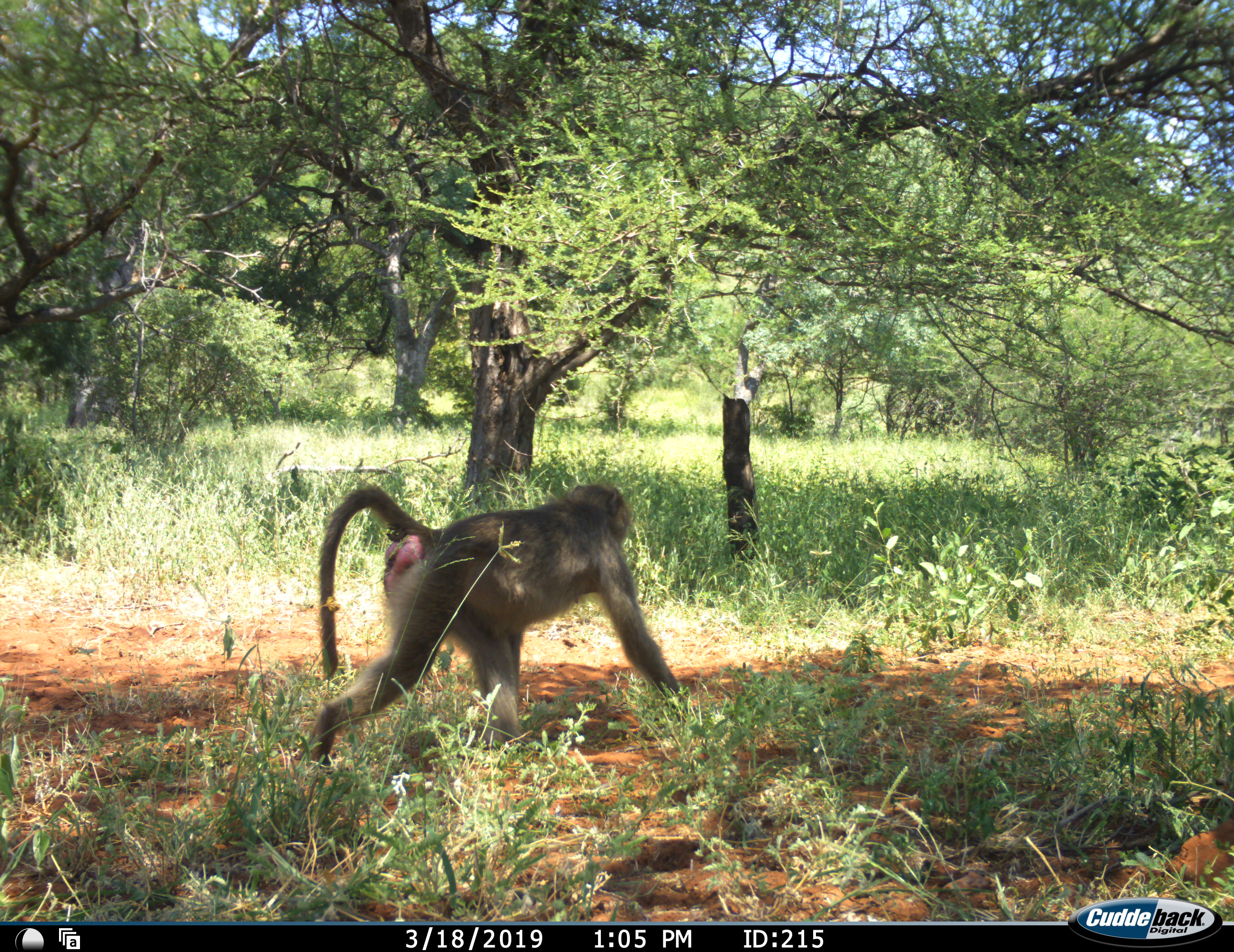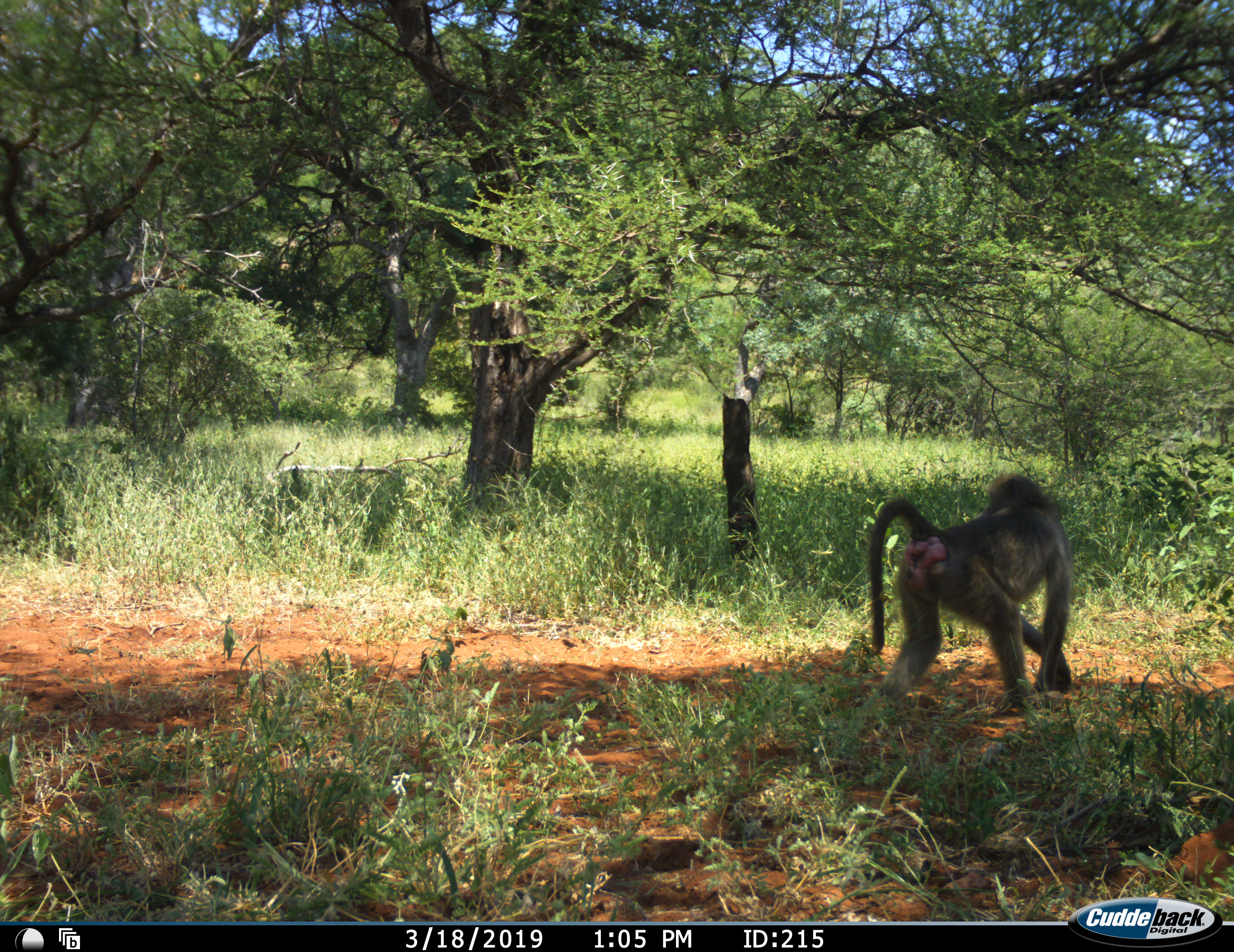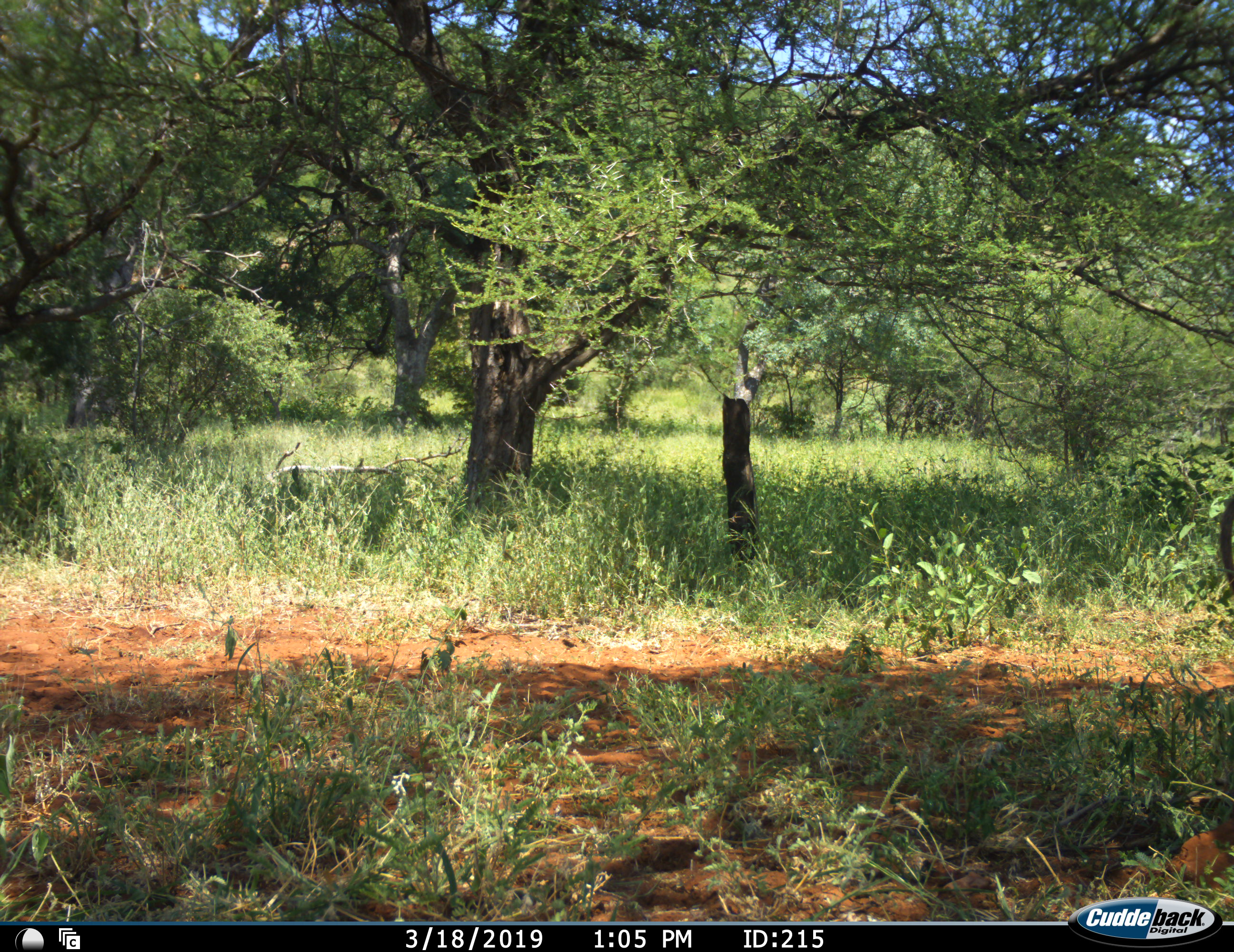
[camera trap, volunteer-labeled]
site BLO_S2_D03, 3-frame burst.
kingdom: Animalia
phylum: Chordata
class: Mammalia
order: Primates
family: Cercopithecidae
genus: Papio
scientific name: Papio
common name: baboon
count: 1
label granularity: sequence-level